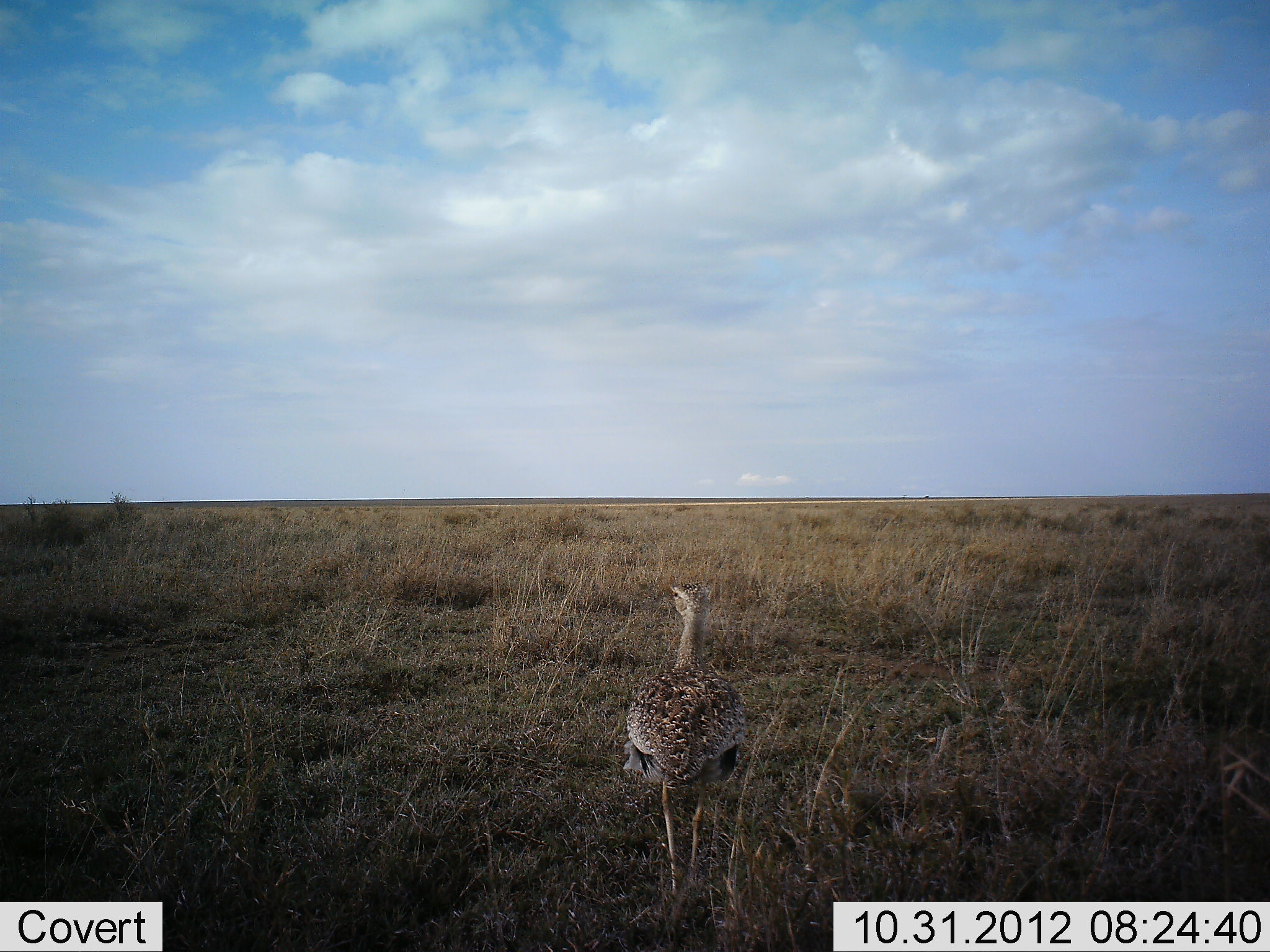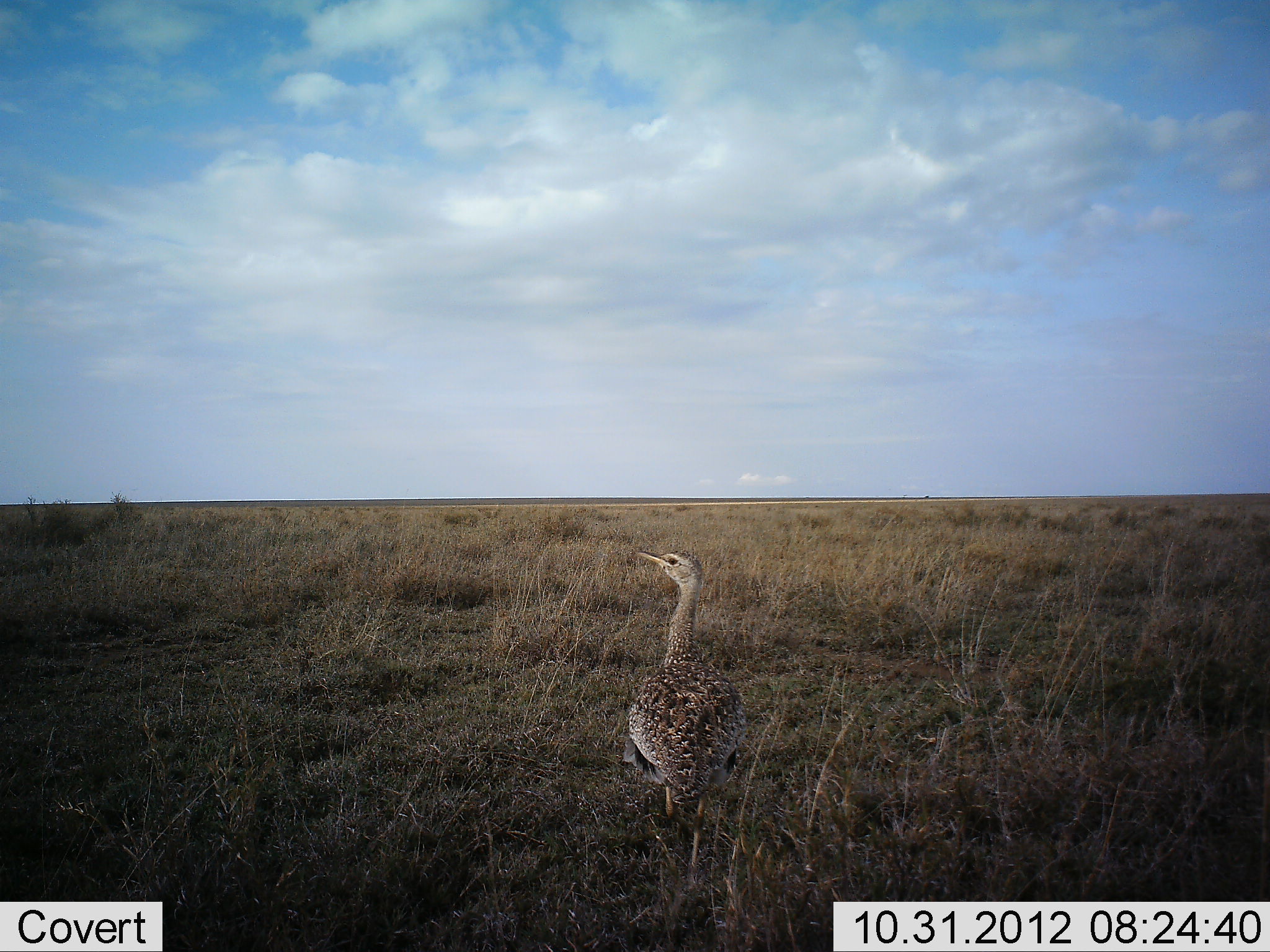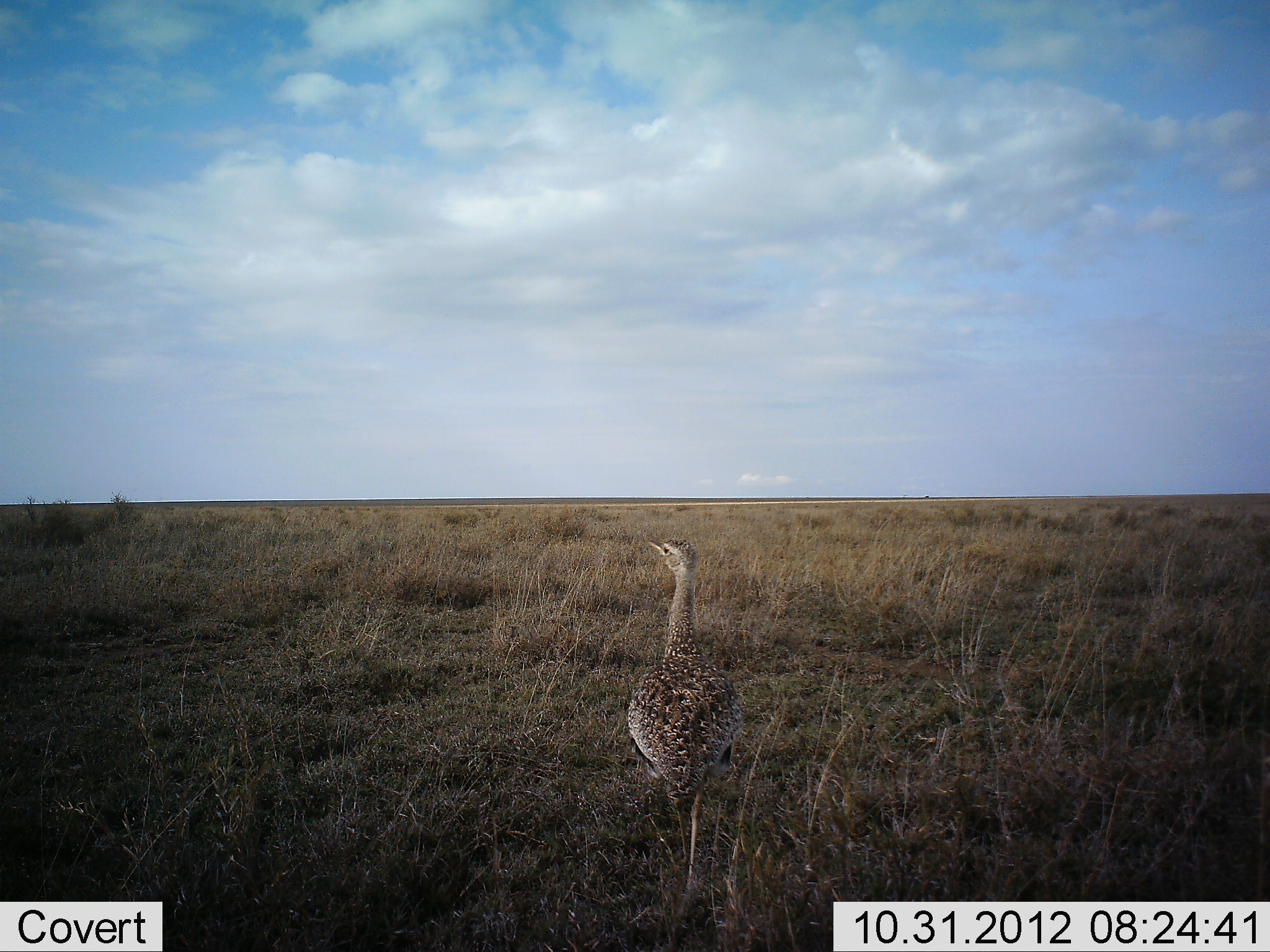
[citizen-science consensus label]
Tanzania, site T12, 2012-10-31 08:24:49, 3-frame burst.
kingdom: Animalia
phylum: Chordata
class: Aves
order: Otidiformes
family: Otididae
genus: Ardeotis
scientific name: Ardeotis kori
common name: kori bustard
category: koribustard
Koribustard (kori bustard) (Ardeotis kori), count 1. Behavior (volunteer vote fractions): standing 50%, resting 0%, moving 50%, interacting 0%. Young present (vote fraction): 10%. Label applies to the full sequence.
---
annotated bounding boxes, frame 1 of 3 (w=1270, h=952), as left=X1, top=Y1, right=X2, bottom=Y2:
animal: left=620, top=581, right=749, bottom=908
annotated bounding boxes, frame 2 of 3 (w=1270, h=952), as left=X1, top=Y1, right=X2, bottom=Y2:
animal: left=620, top=546, right=751, bottom=889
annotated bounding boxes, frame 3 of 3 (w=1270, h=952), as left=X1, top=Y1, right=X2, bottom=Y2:
animal: left=624, top=535, right=747, bottom=918